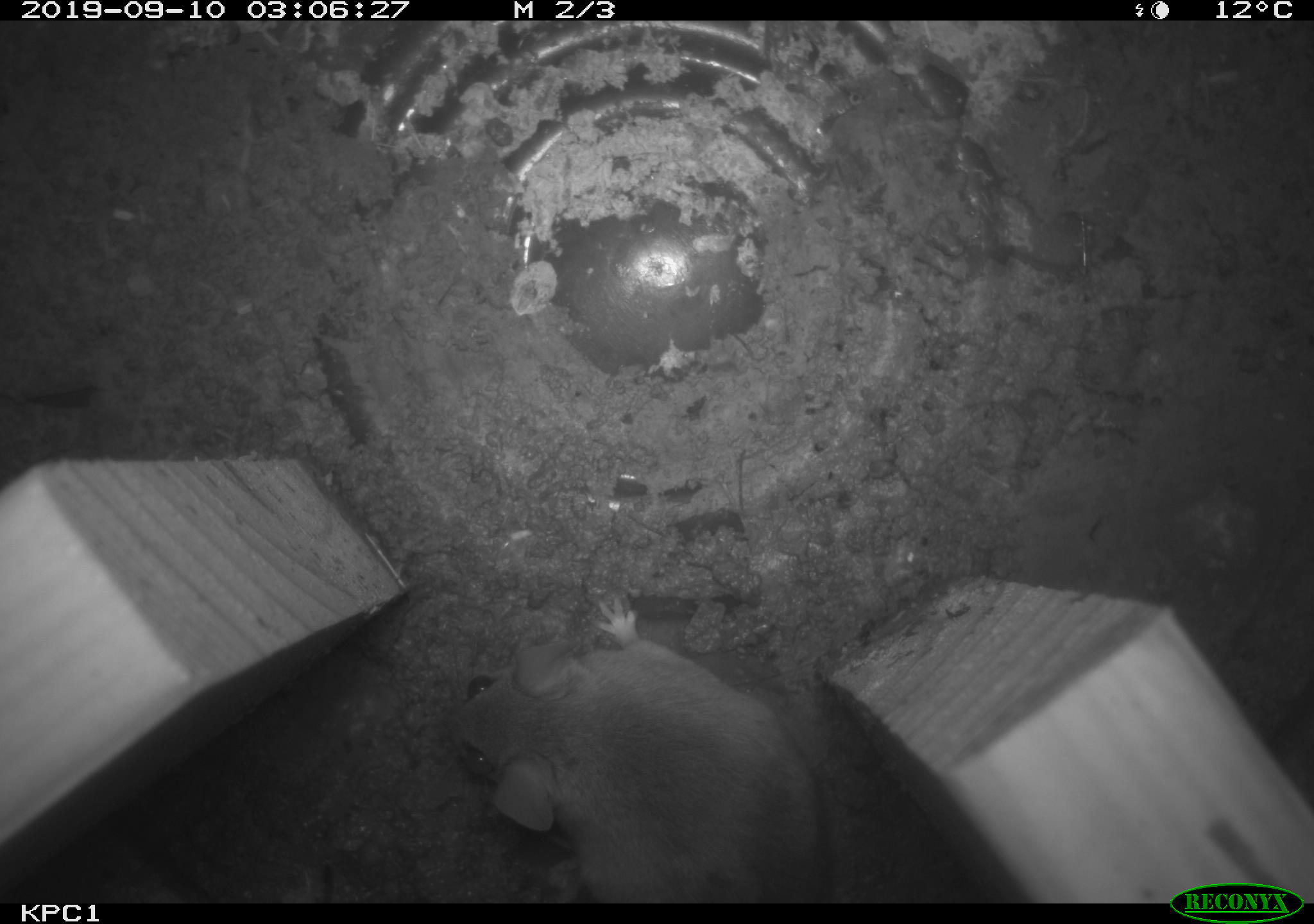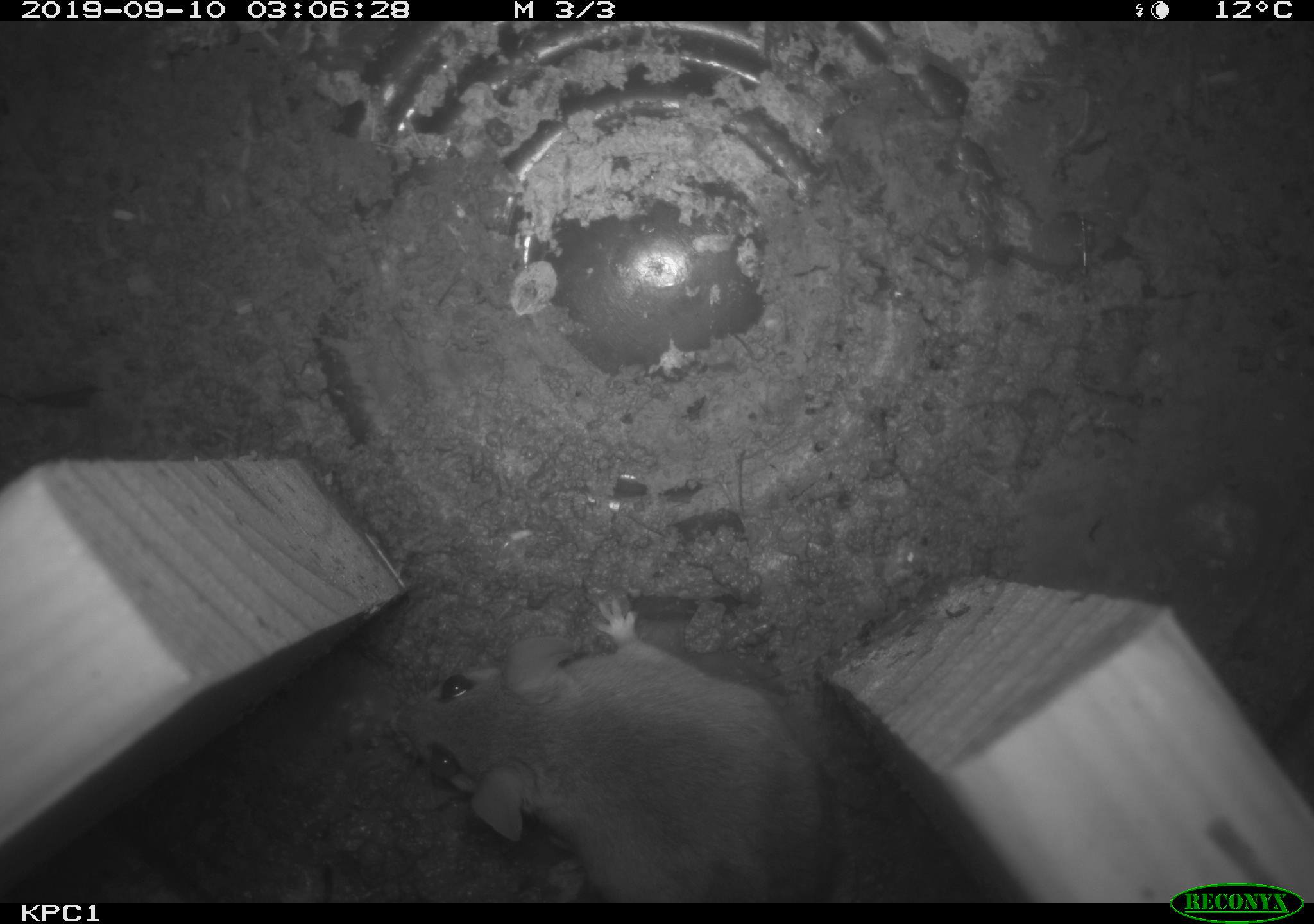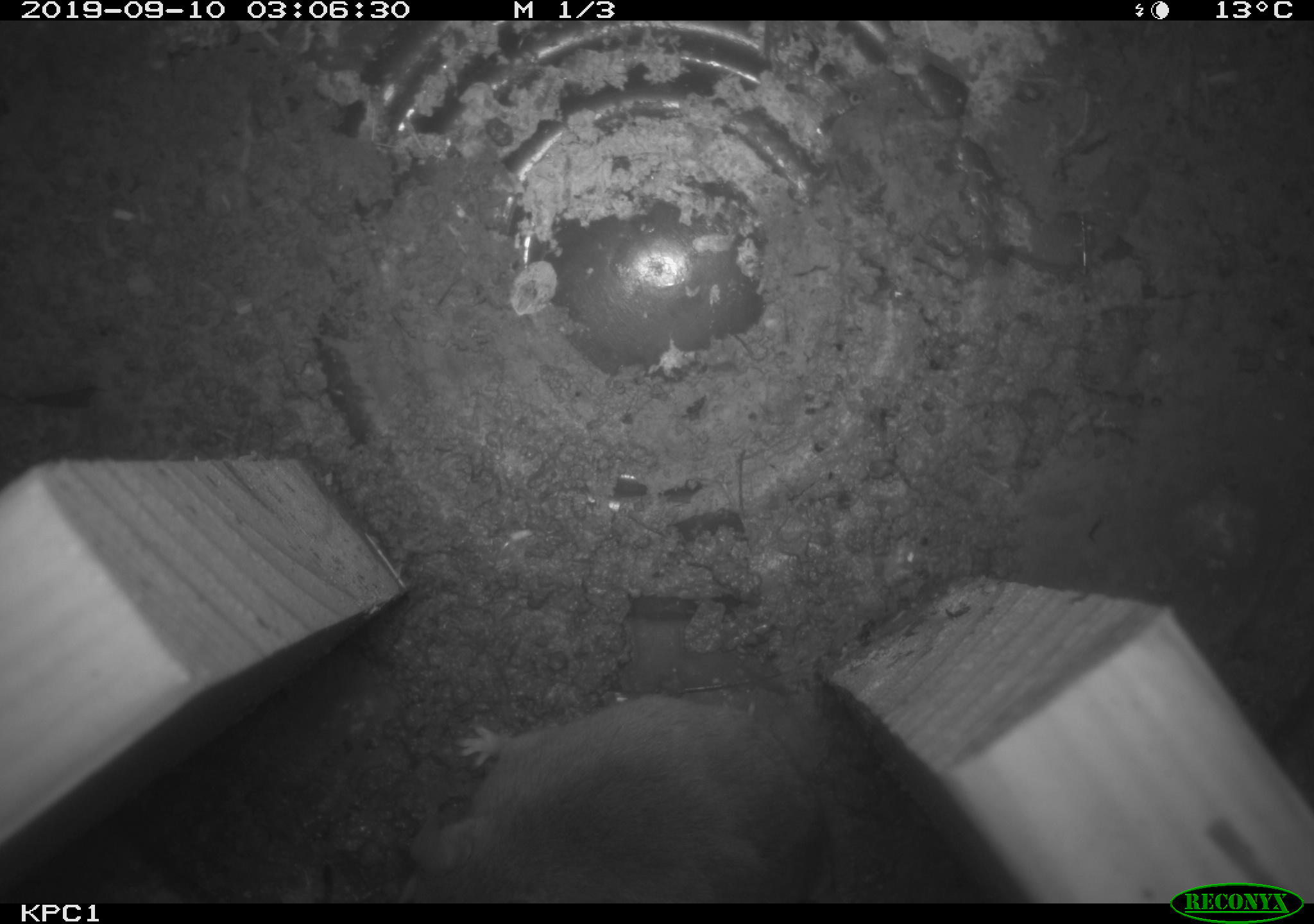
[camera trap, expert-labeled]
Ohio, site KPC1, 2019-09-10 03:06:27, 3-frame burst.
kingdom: Animalia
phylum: Chordata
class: Mammalia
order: Rodentia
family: Cricetidae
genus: Peromyscus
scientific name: Peromyscus leucopus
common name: white-footed mouse